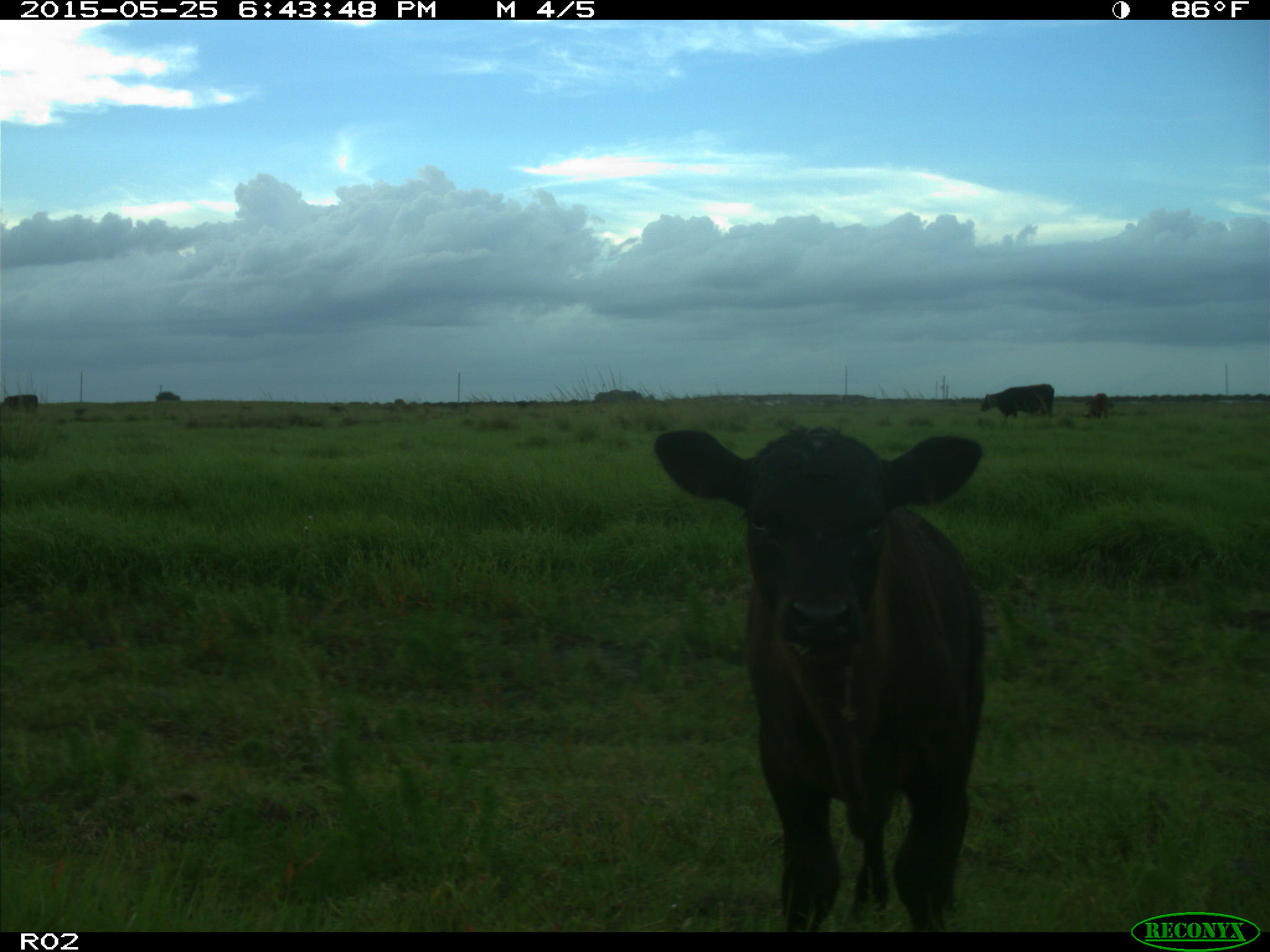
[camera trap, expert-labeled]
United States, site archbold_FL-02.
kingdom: Animalia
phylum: Chordata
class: Mammalia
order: Artiodactyla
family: Bovidae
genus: Bos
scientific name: Bos taurus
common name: domestic cow